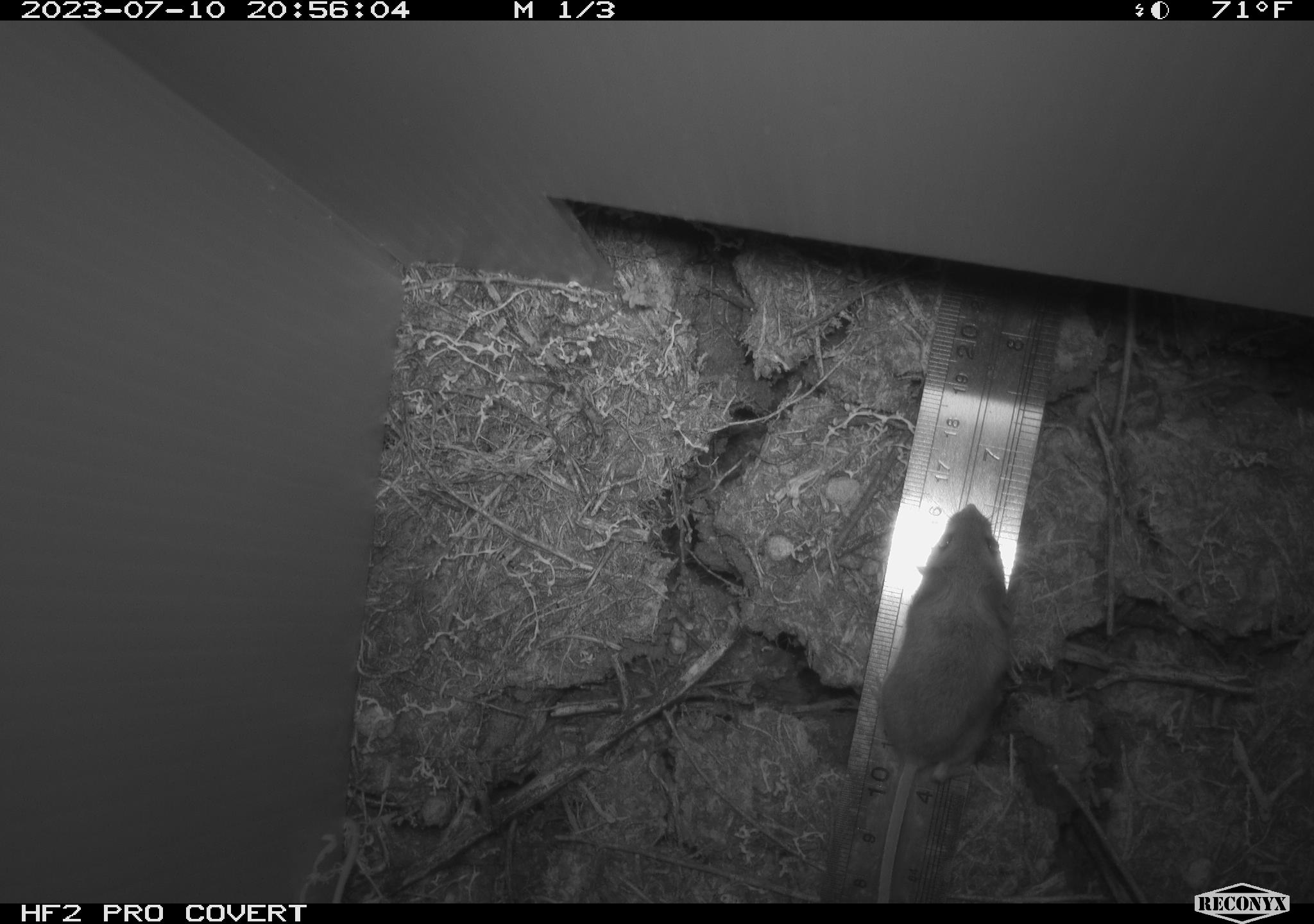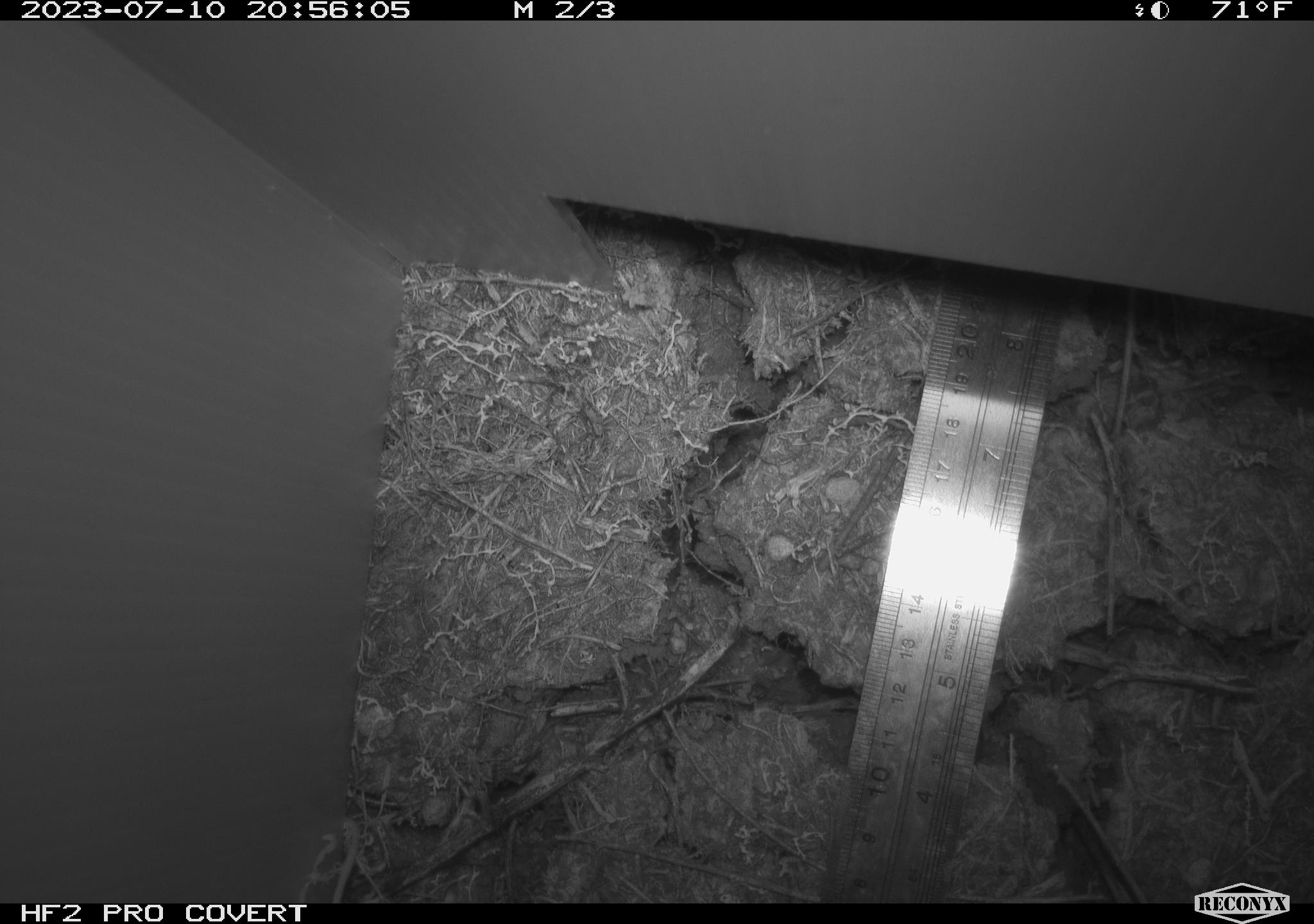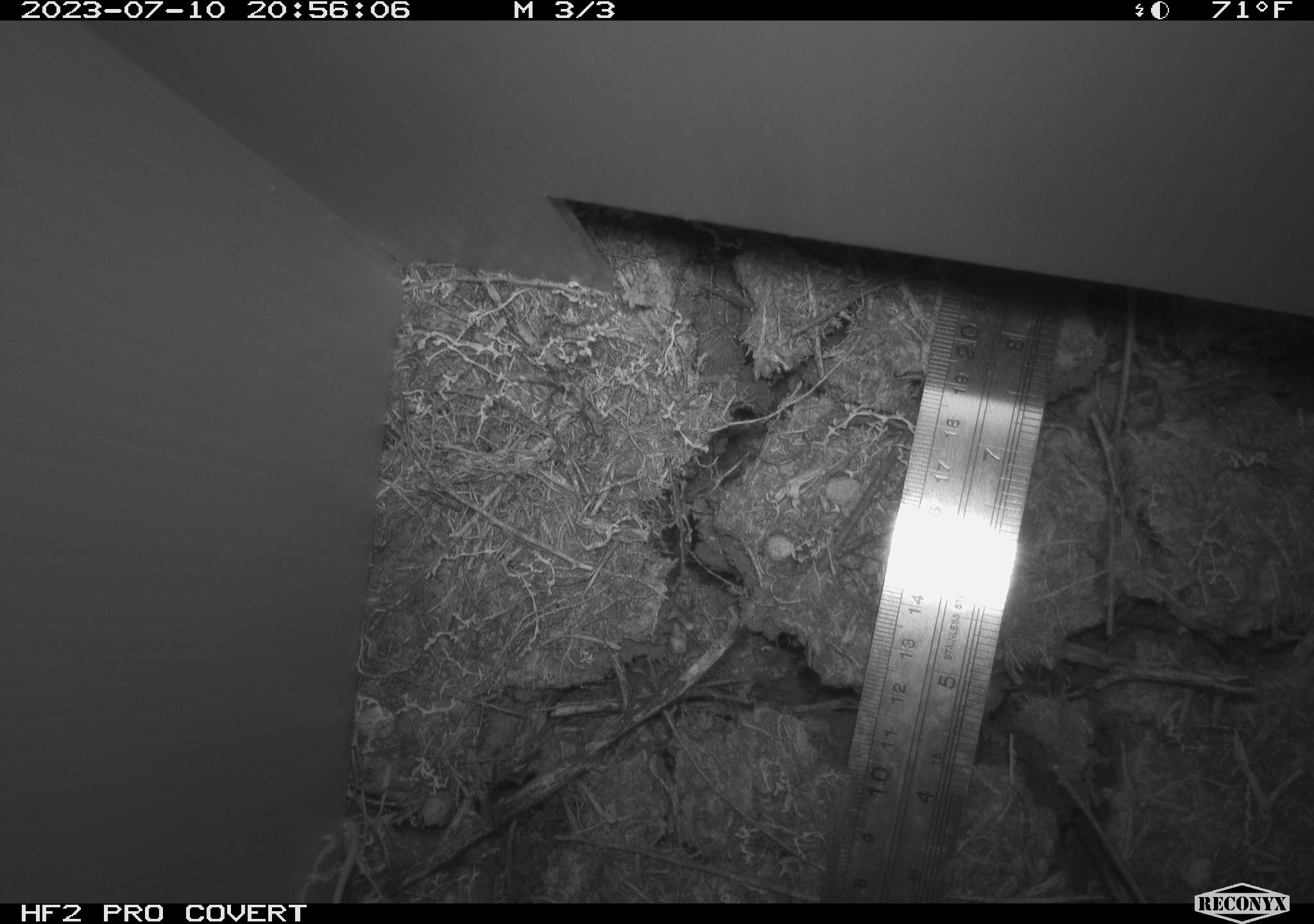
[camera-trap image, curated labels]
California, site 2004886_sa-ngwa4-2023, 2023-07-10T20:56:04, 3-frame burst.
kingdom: Animalia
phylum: Chordata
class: Mammalia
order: Rodentia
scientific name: Rodentia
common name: mouse species